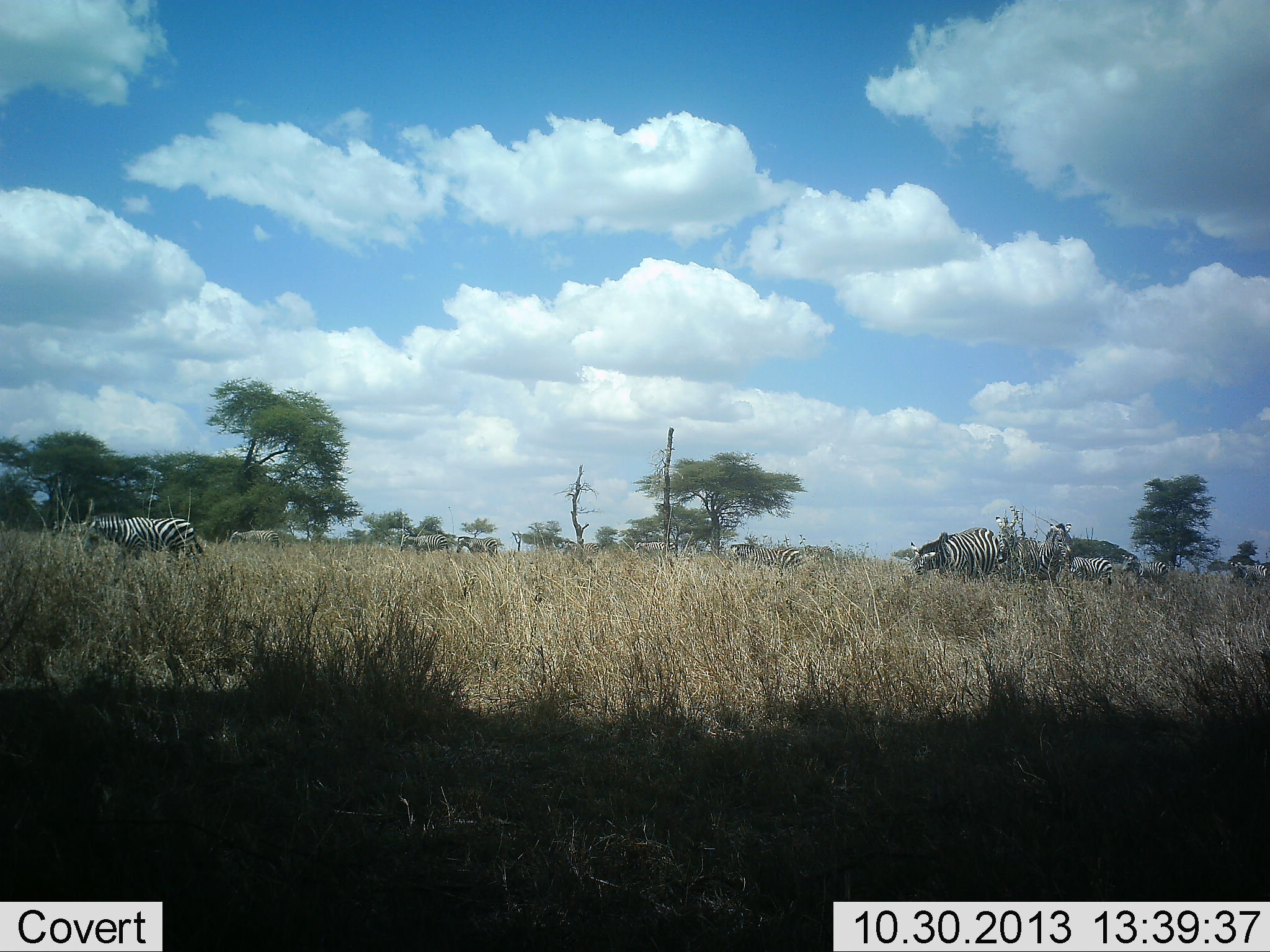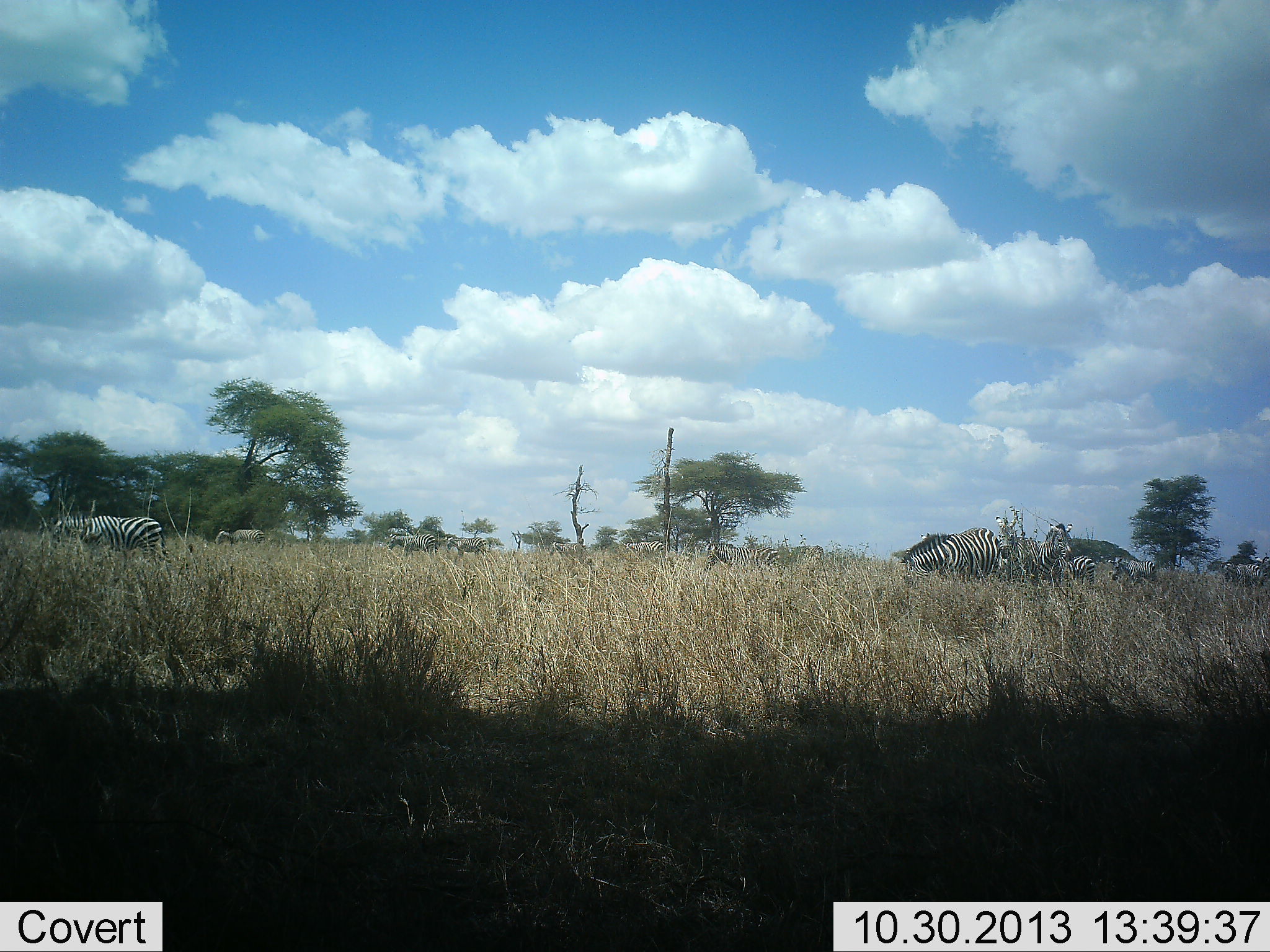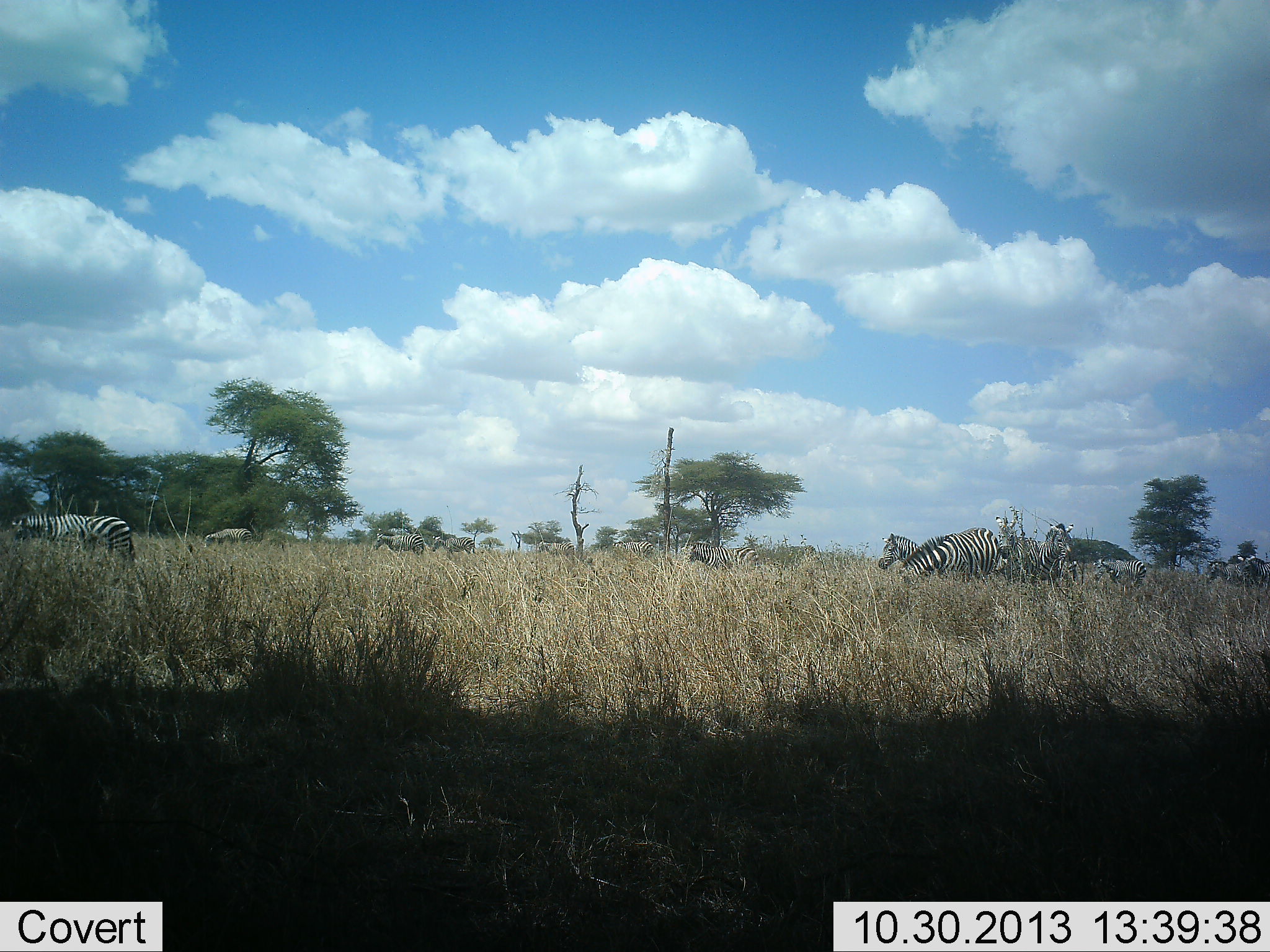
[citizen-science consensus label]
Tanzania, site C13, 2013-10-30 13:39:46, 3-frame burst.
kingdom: Animalia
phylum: Chordata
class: Mammalia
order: Perissodactyla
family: Equidae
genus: Equus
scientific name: Equus quagga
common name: plains zebra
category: zebra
Zebra (plains zebra) (Equus quagga), count 11-50. Behavior (volunteer vote fractions): standing 30%, resting 0%, moving 89%, interacting 0%. Young present (vote fraction): 4%. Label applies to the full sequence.